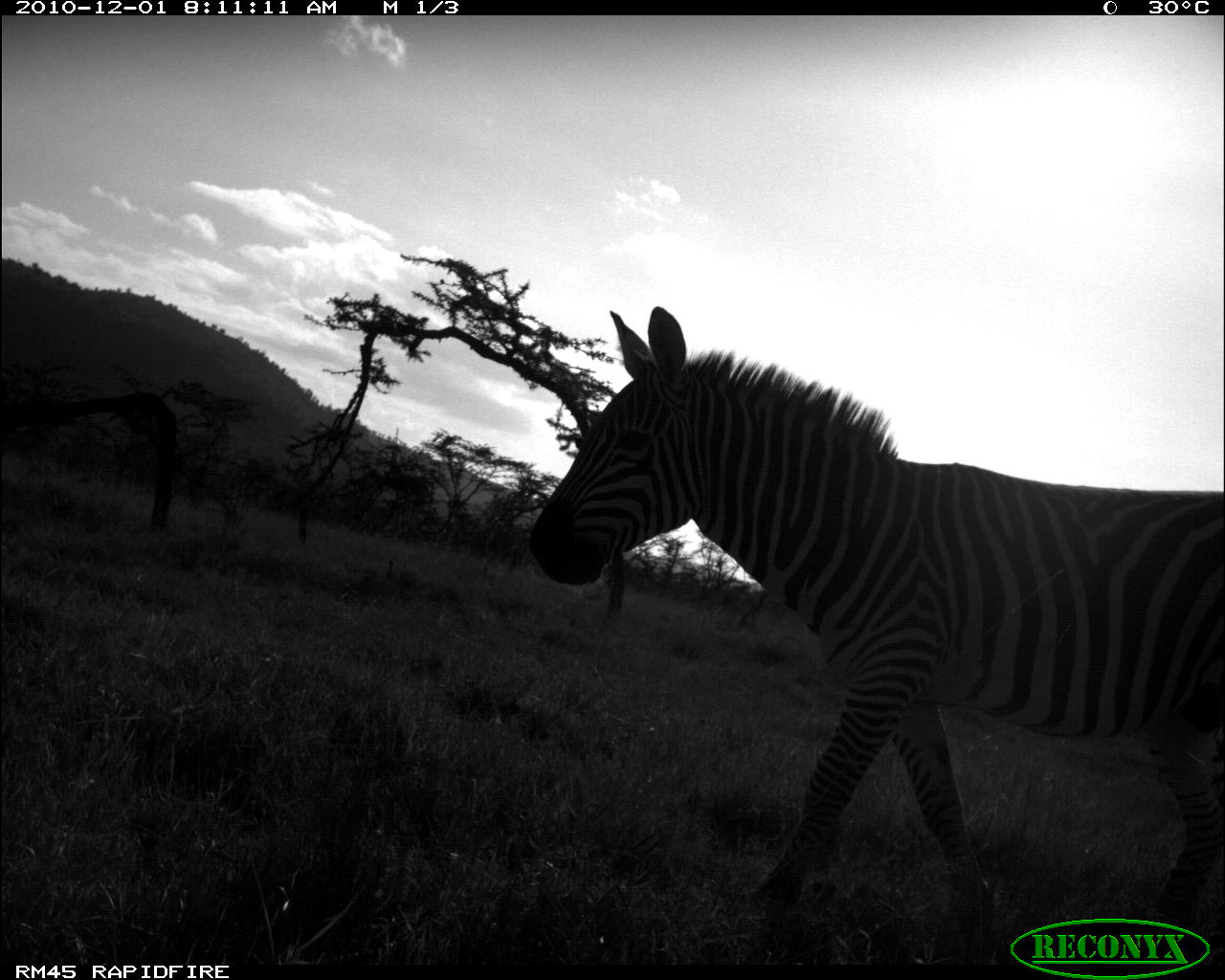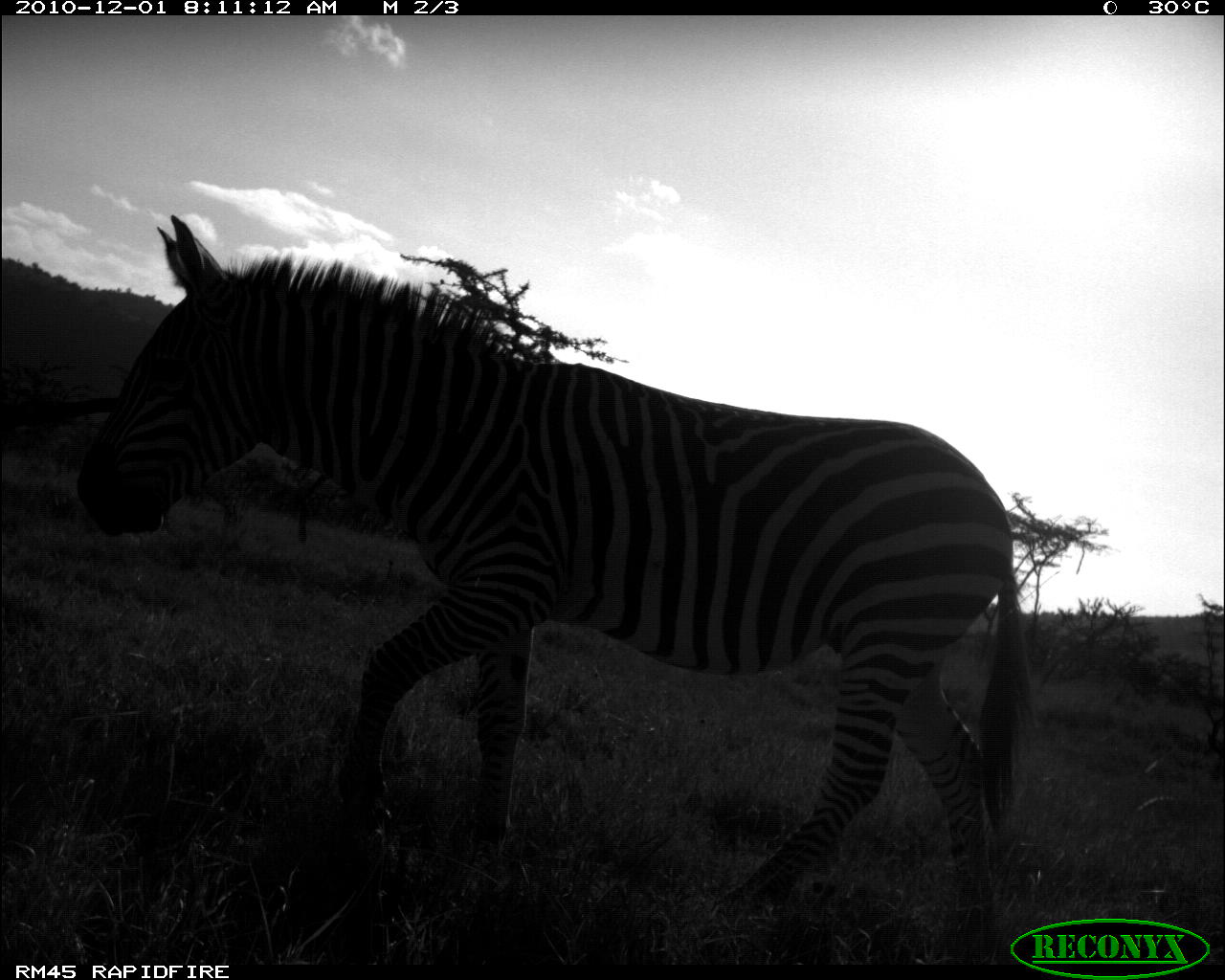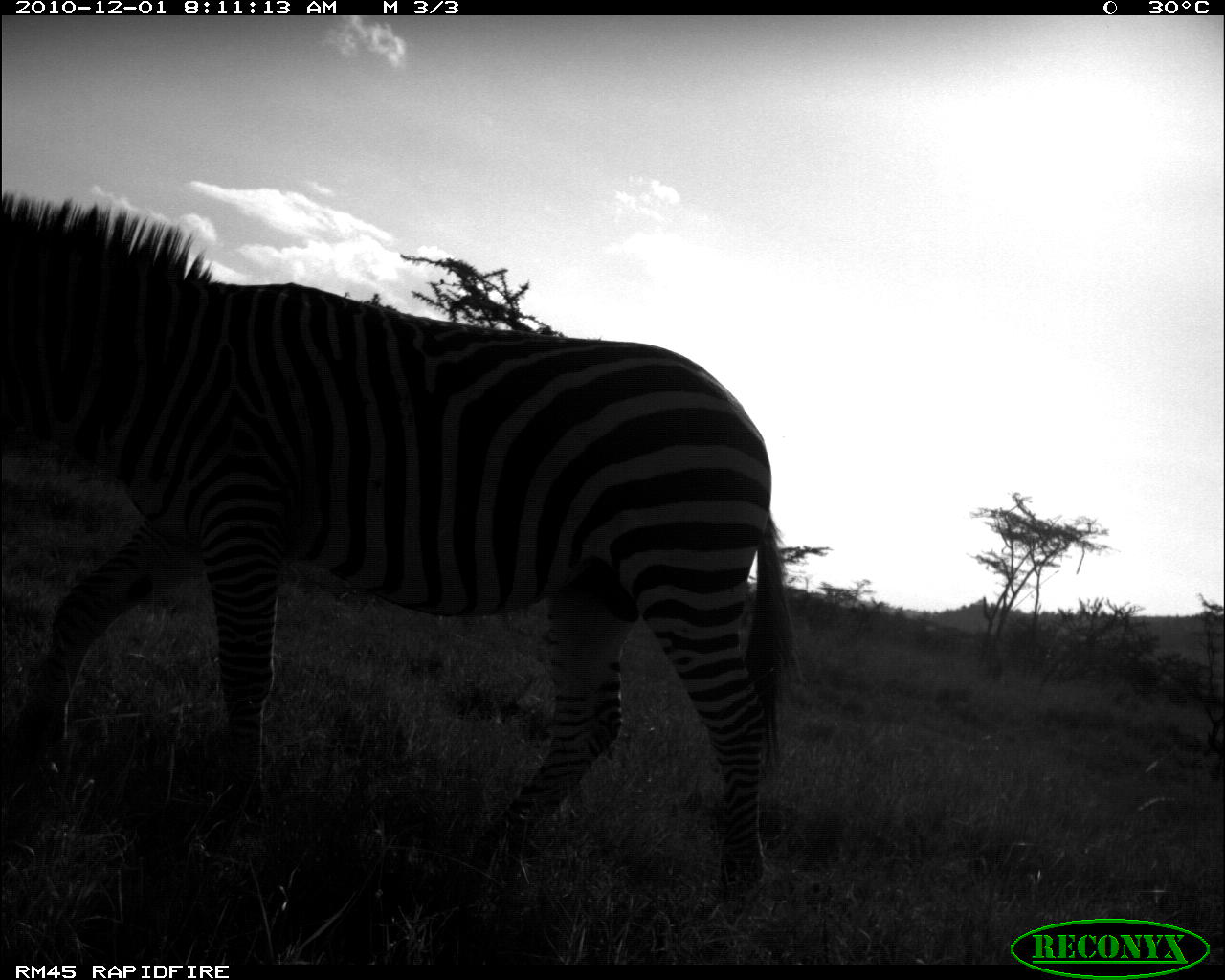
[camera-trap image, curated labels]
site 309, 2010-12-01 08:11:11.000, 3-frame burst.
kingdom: Animalia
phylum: Chordata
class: Mammalia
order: Perissodactyla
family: Equidae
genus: Equus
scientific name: Equus quagga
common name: plains zebra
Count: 1.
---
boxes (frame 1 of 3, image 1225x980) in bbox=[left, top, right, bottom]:
equus quagga: bbox=[523, 303, 1224, 959]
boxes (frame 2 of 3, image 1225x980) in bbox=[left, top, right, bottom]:
equus quagga: bbox=[73, 209, 1038, 946]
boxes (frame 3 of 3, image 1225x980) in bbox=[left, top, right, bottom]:
equus quagga: bbox=[0, 186, 798, 907]